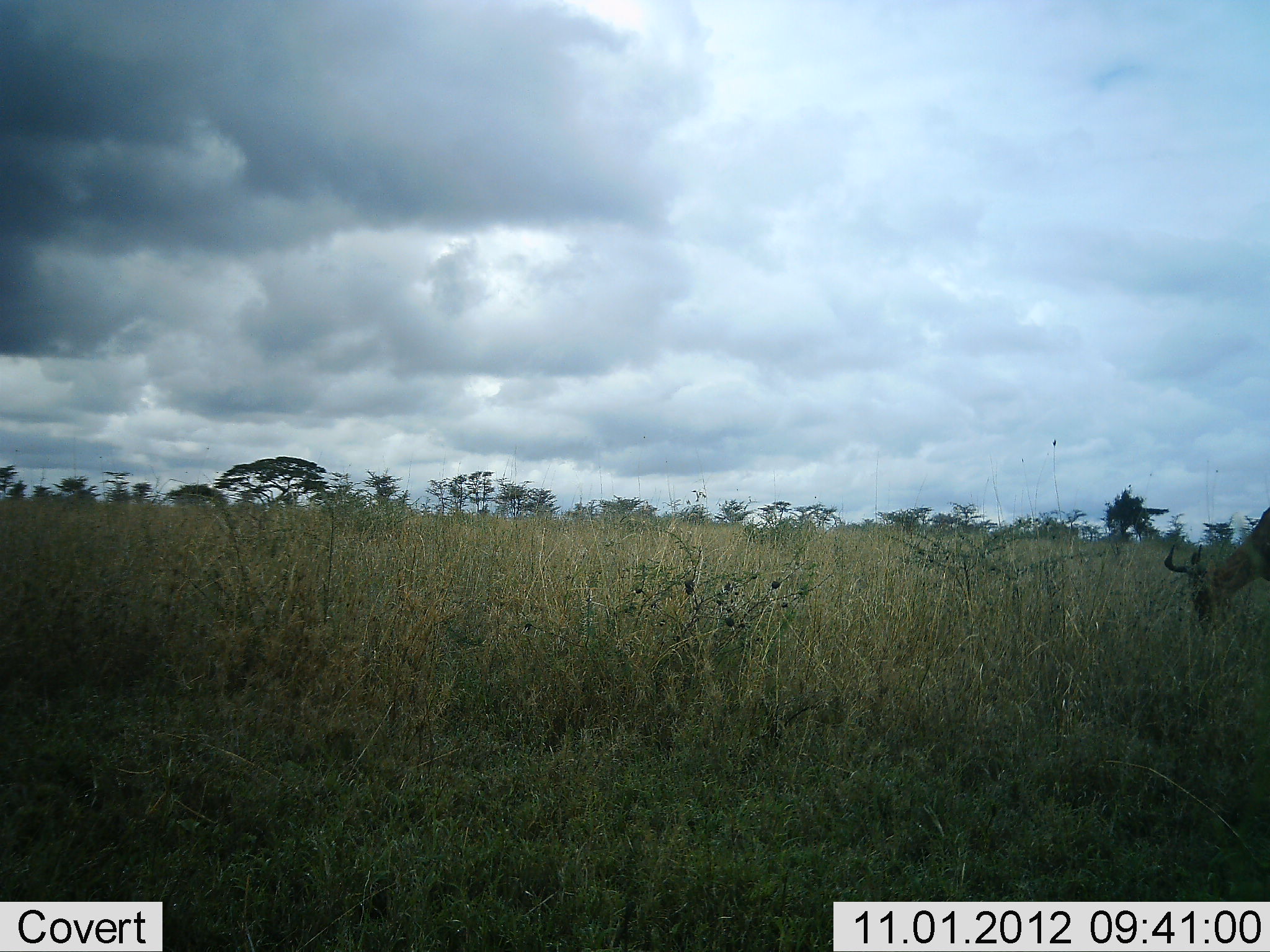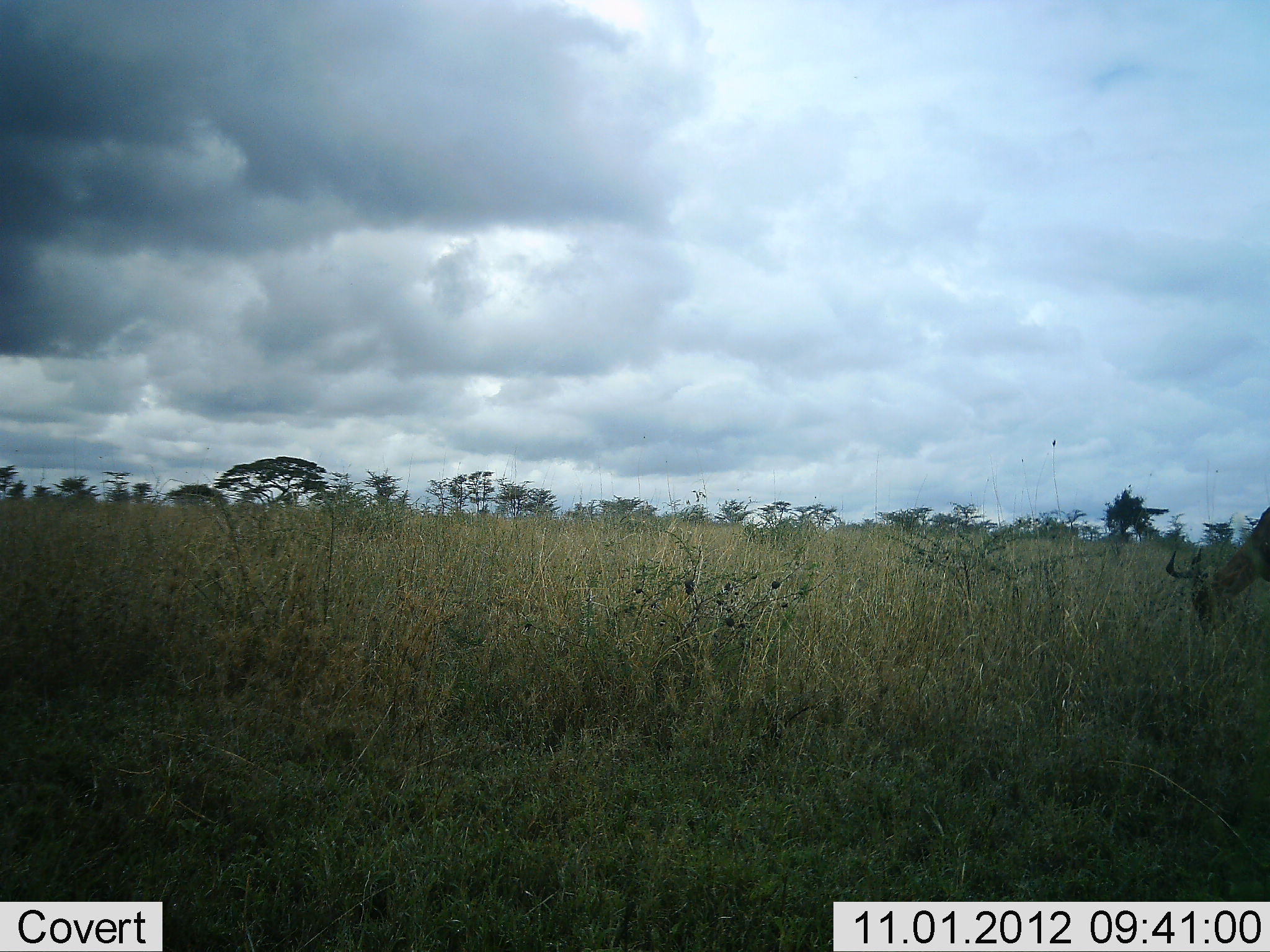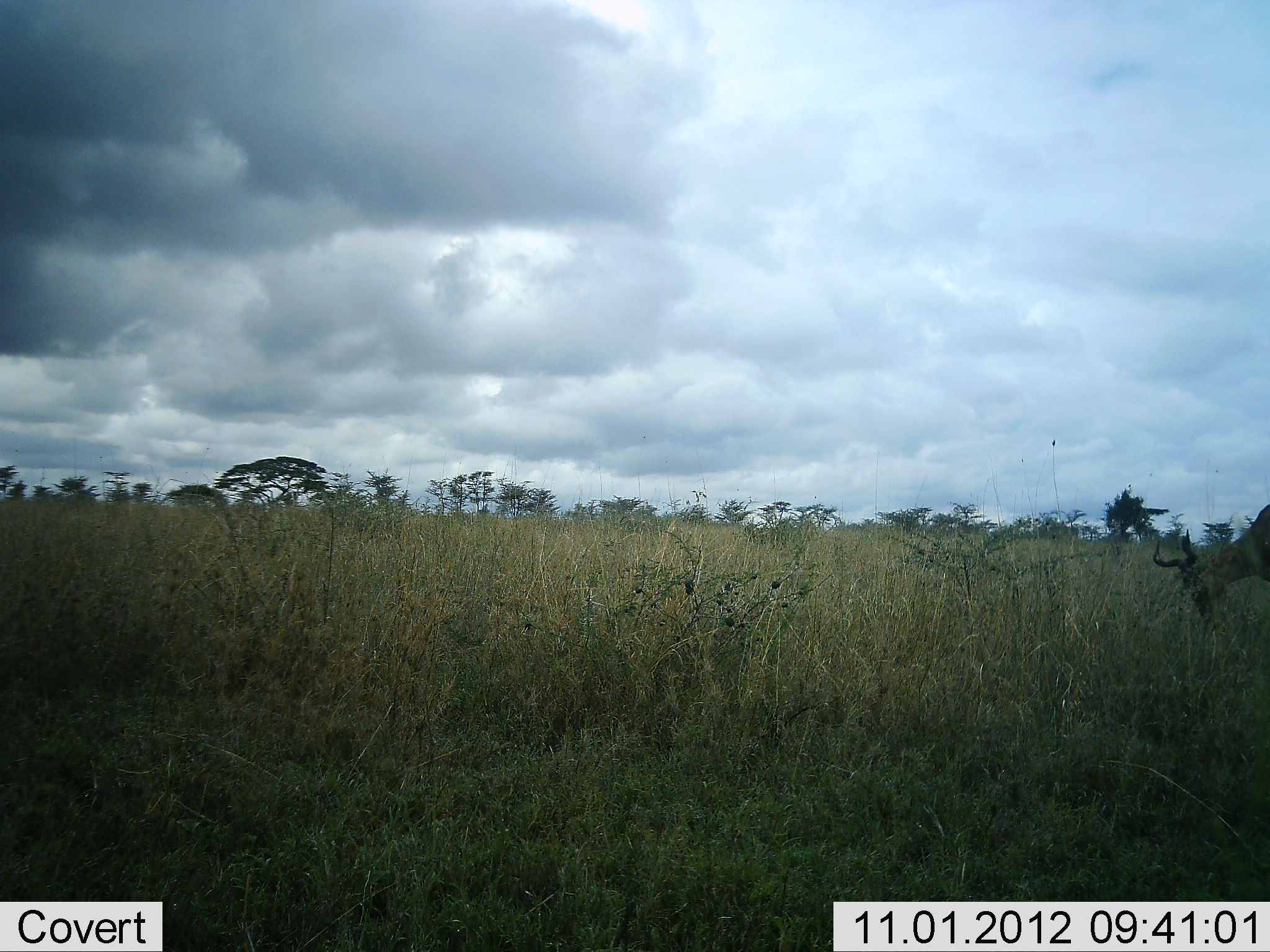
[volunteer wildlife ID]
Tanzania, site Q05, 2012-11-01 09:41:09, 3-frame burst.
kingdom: Animalia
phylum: Chordata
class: Mammalia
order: Artiodactyla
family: Bovidae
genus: Alcelaphus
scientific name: Alcelaphus buselaphus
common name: hartebeest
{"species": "hartebeest (Alcelaphus buselaphus)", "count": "1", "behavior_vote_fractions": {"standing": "10%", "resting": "0%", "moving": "0%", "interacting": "0%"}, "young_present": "0%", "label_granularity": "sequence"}